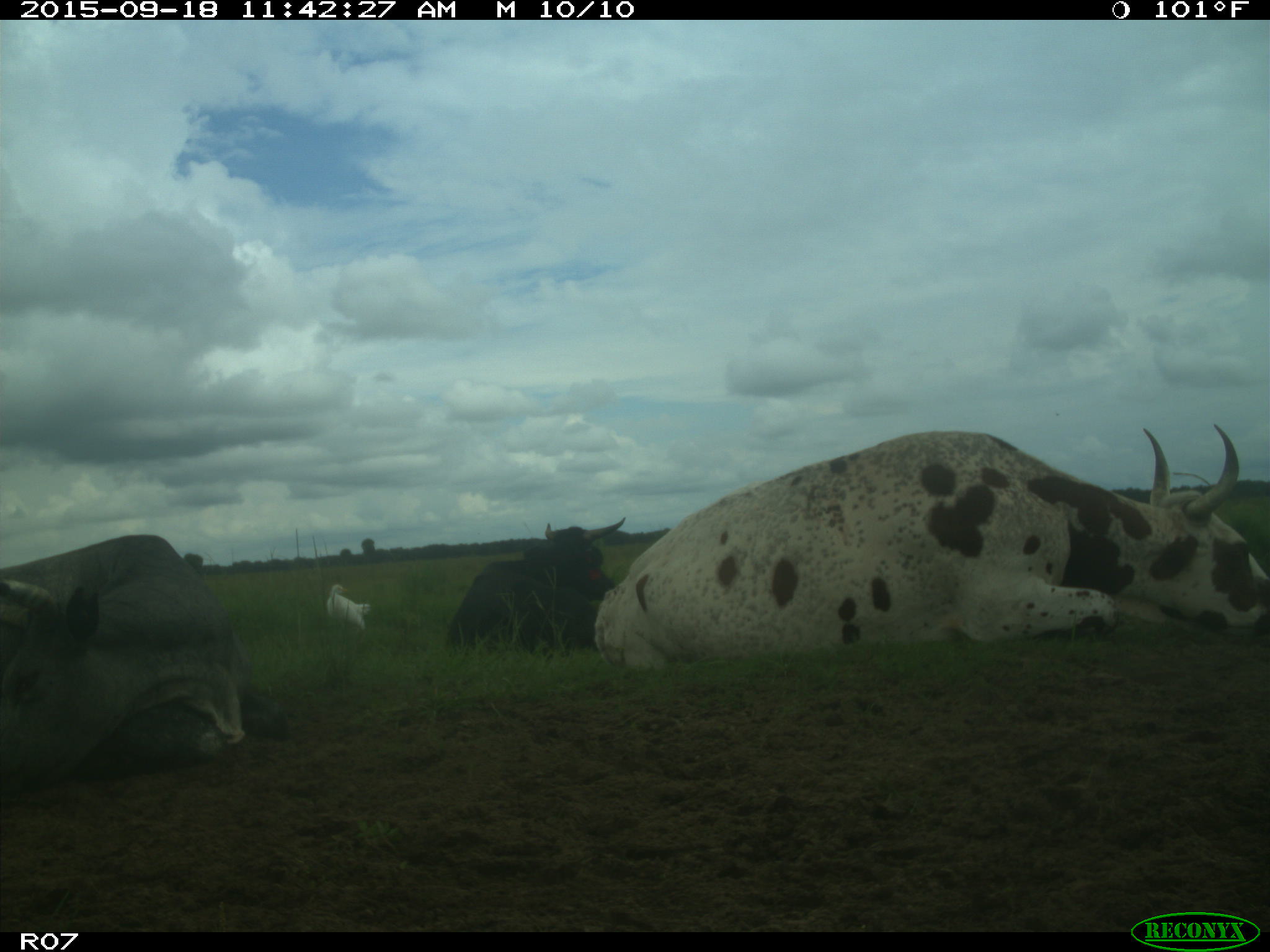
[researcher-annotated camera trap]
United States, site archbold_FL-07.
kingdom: Animalia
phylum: Chordata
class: Mammalia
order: Artiodactyla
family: Bovidae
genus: Bos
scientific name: Bos taurus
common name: domestic cow